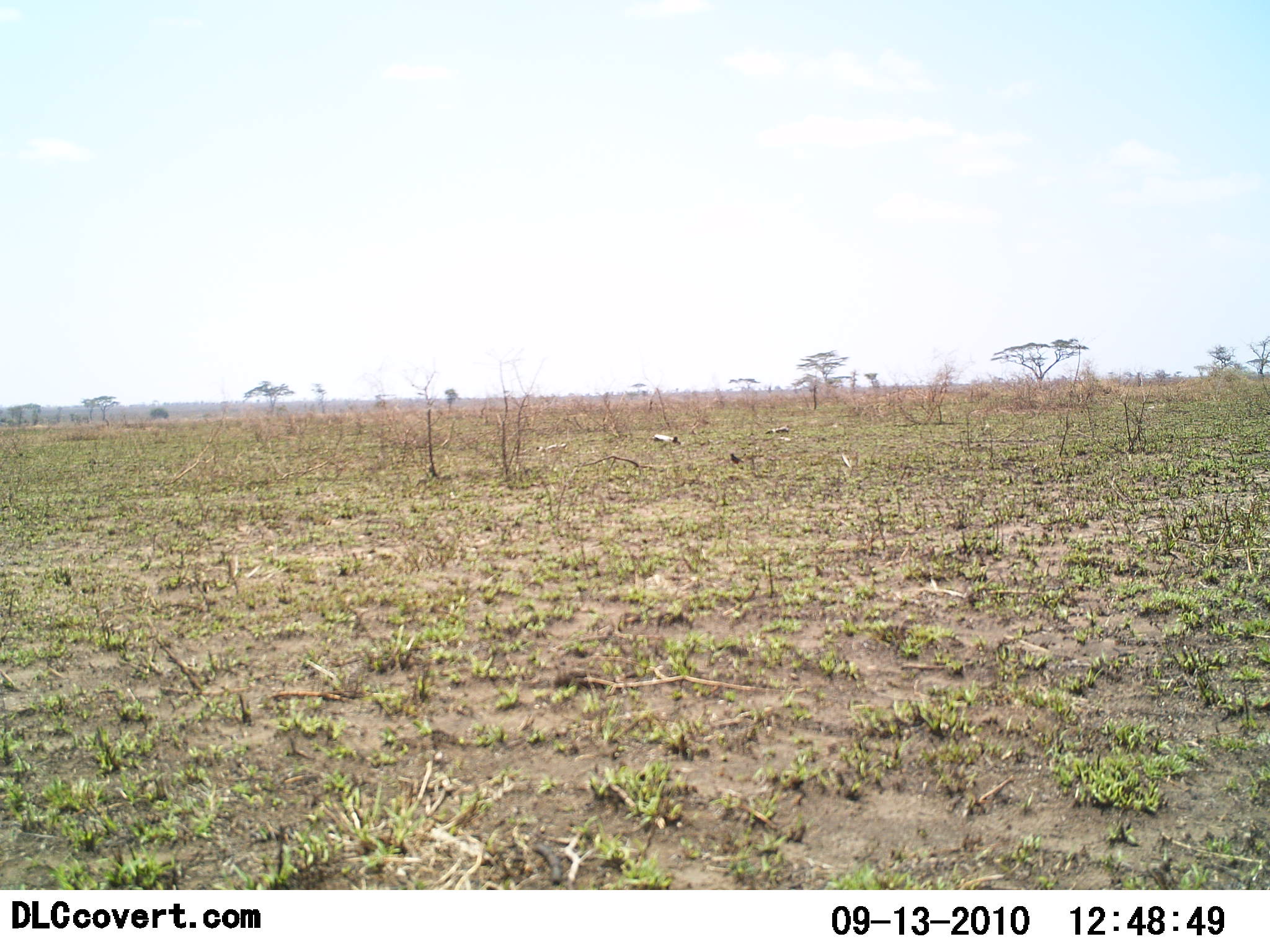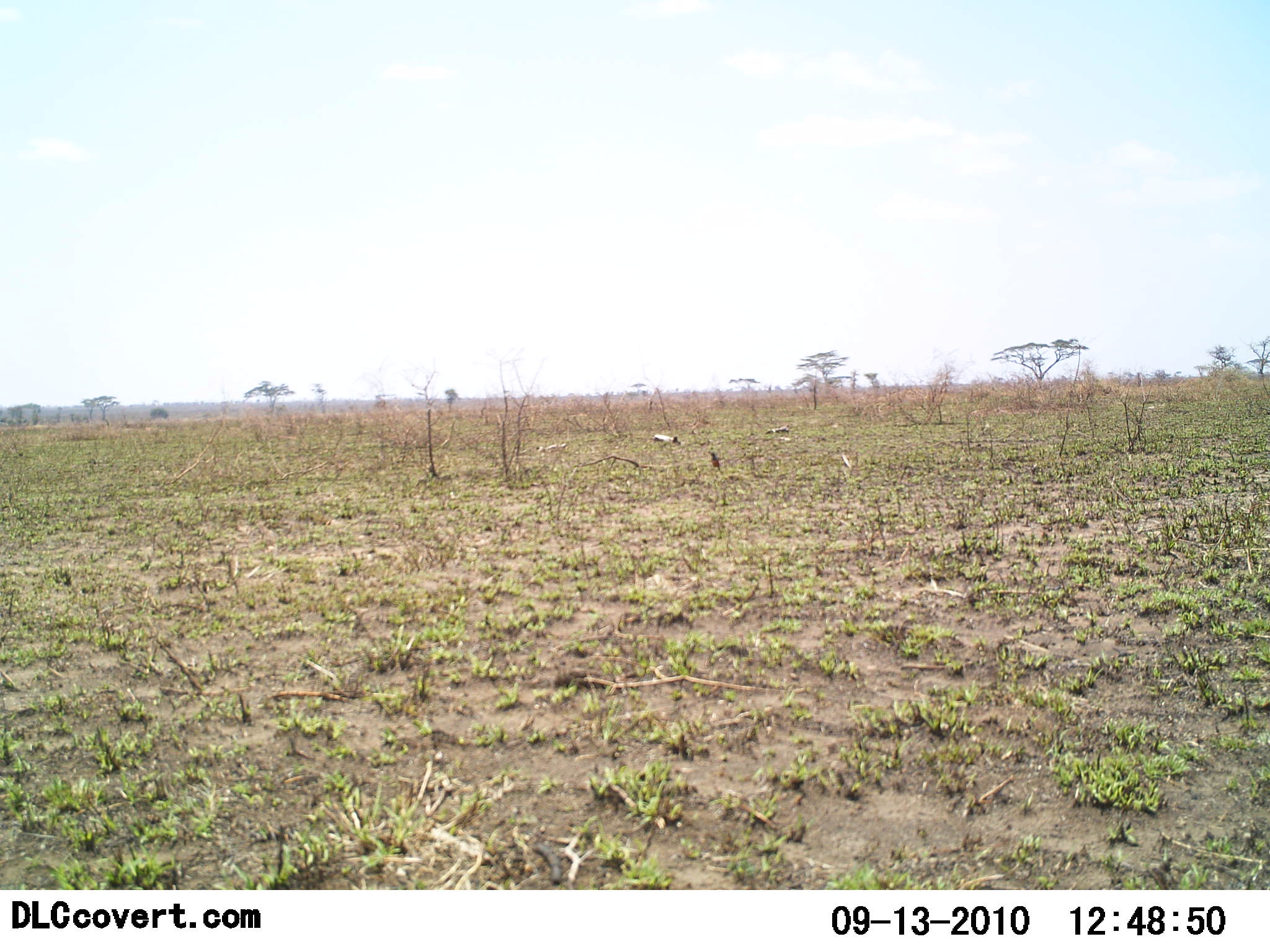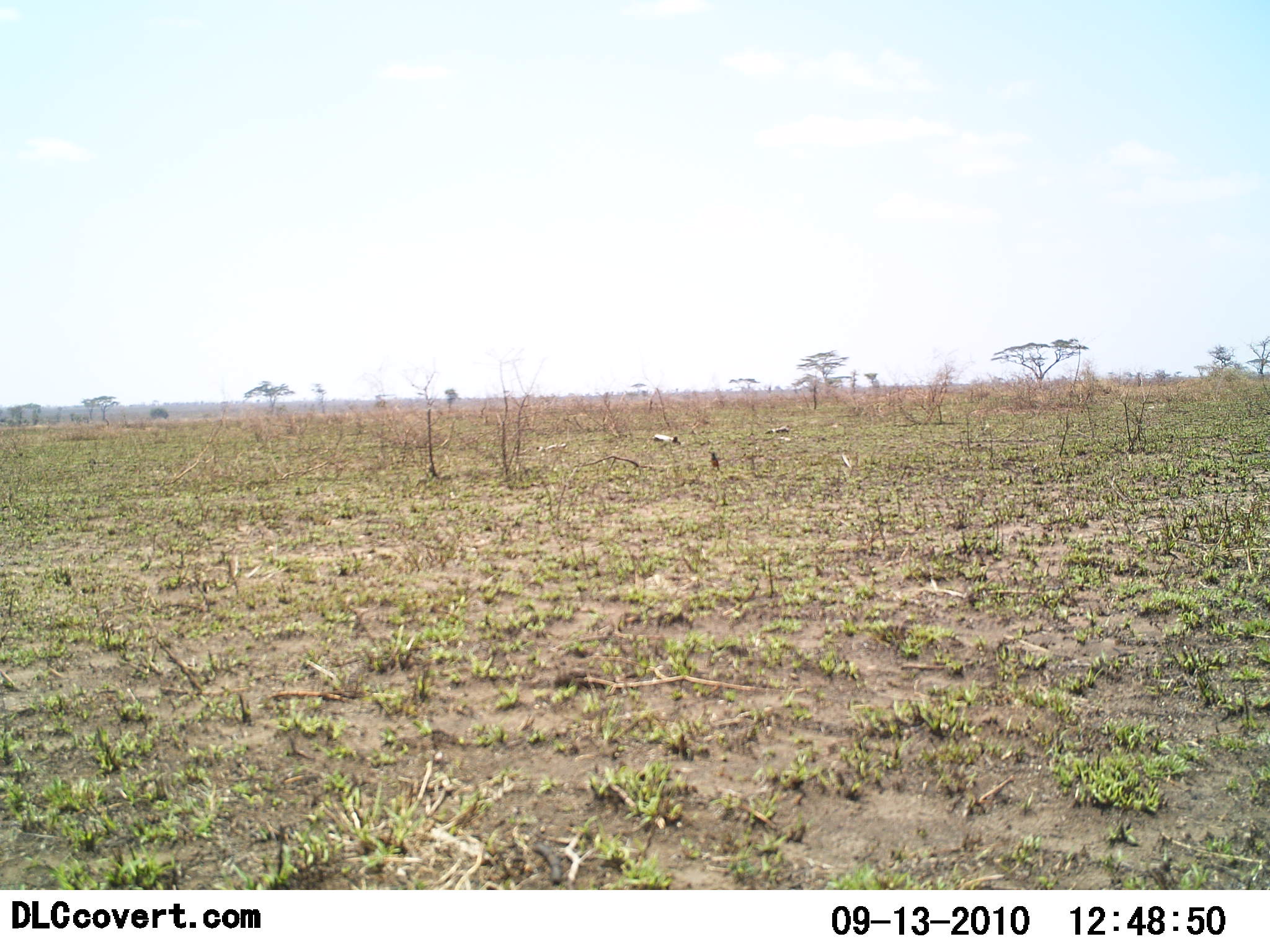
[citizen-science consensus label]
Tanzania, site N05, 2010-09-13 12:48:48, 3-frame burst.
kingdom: Animalia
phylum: Chordata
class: Aves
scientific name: Aves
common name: bird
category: otherbird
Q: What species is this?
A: Otherbird (bird) (Aves).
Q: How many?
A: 1.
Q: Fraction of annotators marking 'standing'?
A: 8%.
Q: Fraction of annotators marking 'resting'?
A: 8%.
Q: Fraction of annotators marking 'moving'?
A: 77%.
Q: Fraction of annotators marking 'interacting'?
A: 0%.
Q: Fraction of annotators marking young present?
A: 0%.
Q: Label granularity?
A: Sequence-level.